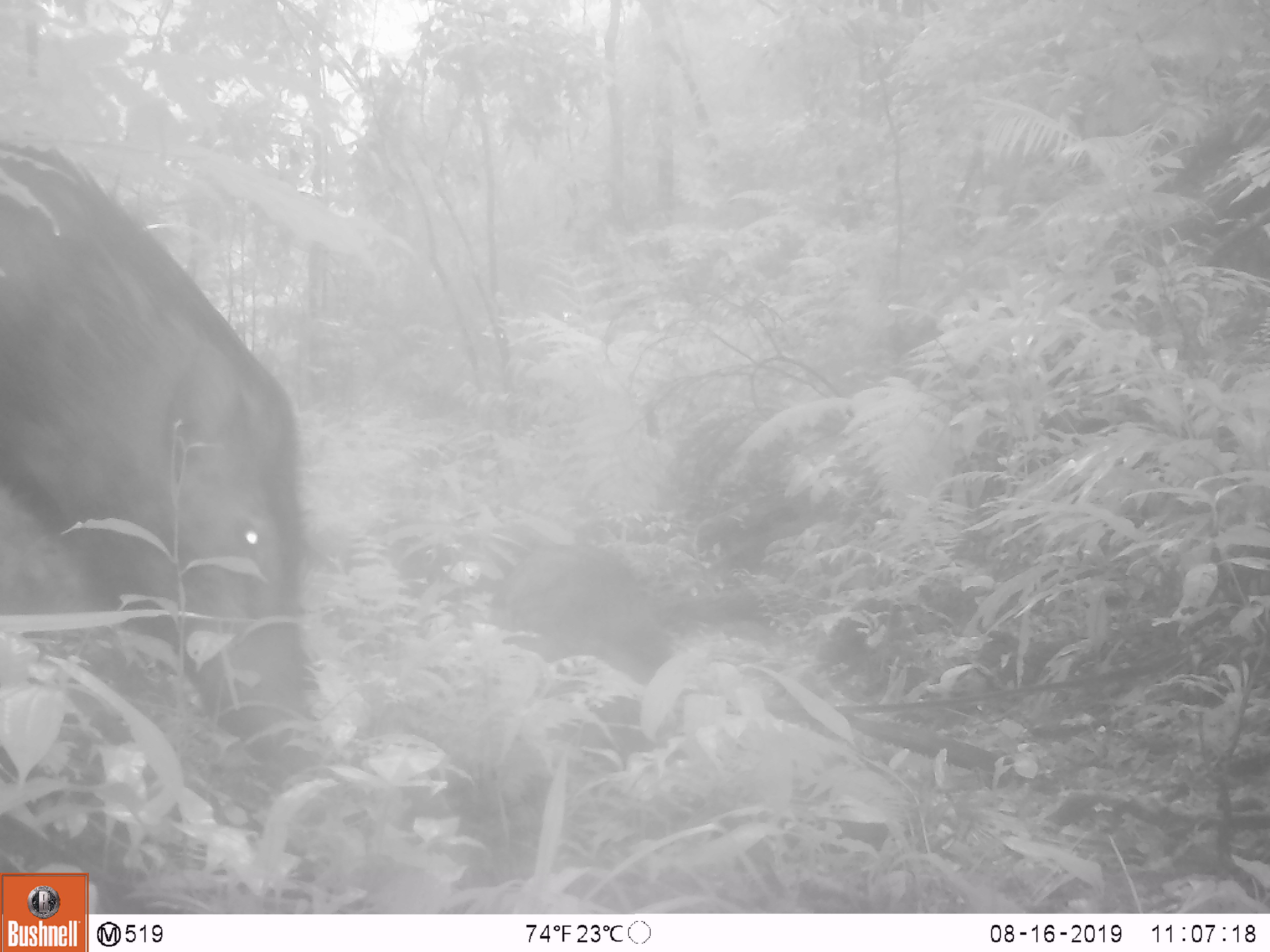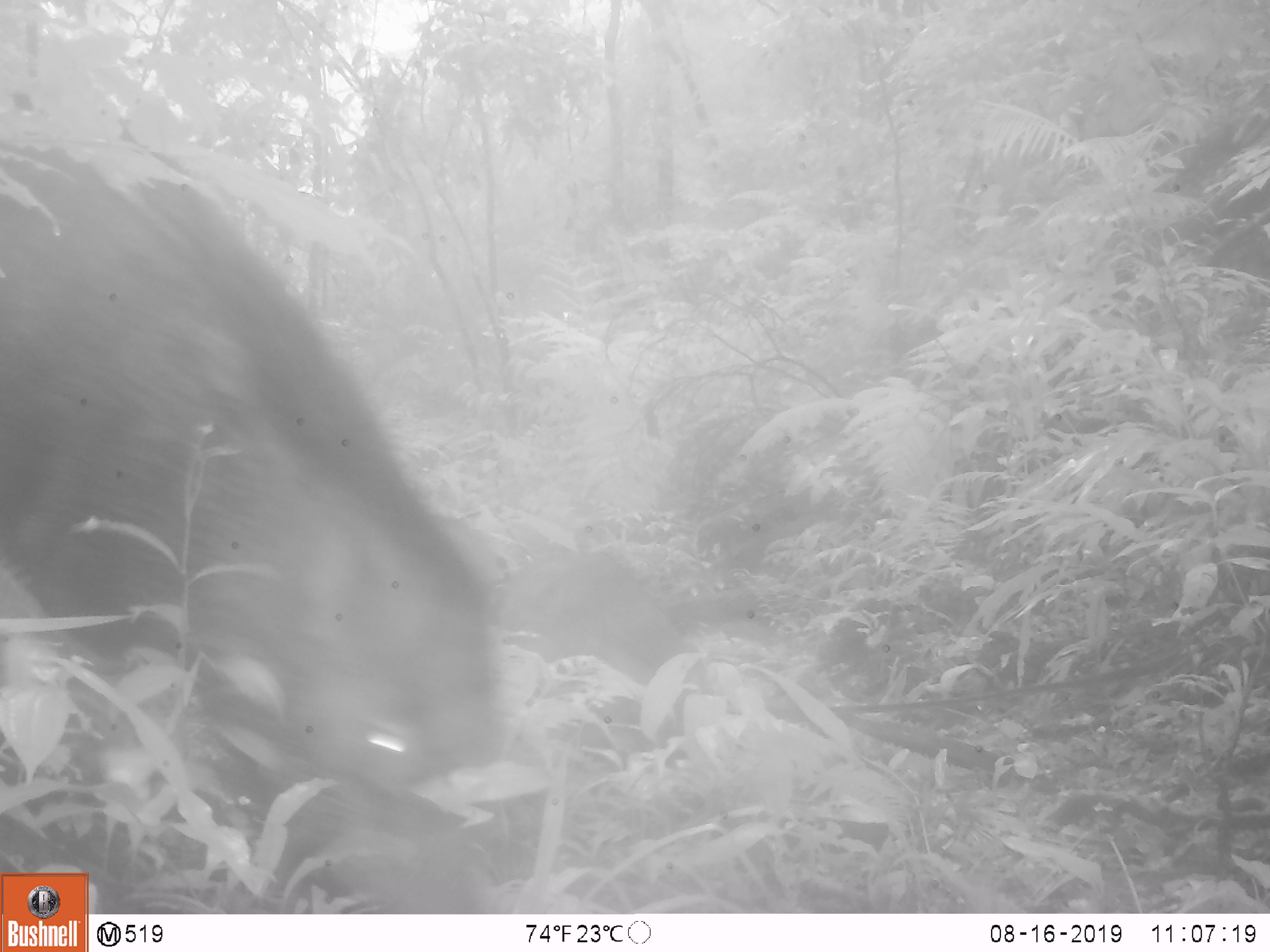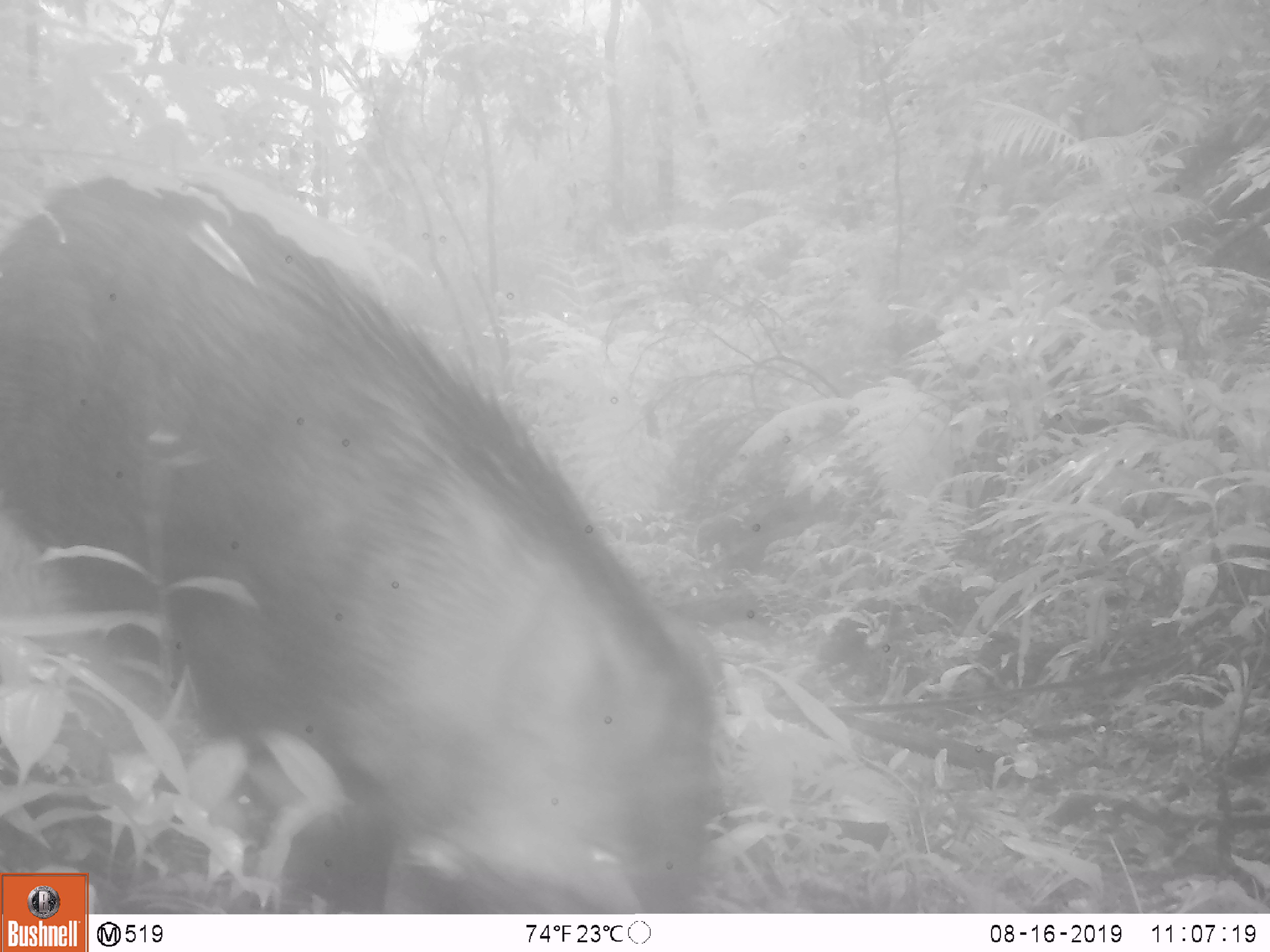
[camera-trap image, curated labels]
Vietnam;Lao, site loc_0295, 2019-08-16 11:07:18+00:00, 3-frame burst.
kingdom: Animalia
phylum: Chordata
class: Mammalia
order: Artiodactyla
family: Suidae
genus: Sus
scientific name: Sus scrofa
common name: eurasian wild pig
Eurasian wild pig (Sus scrofa). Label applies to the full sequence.